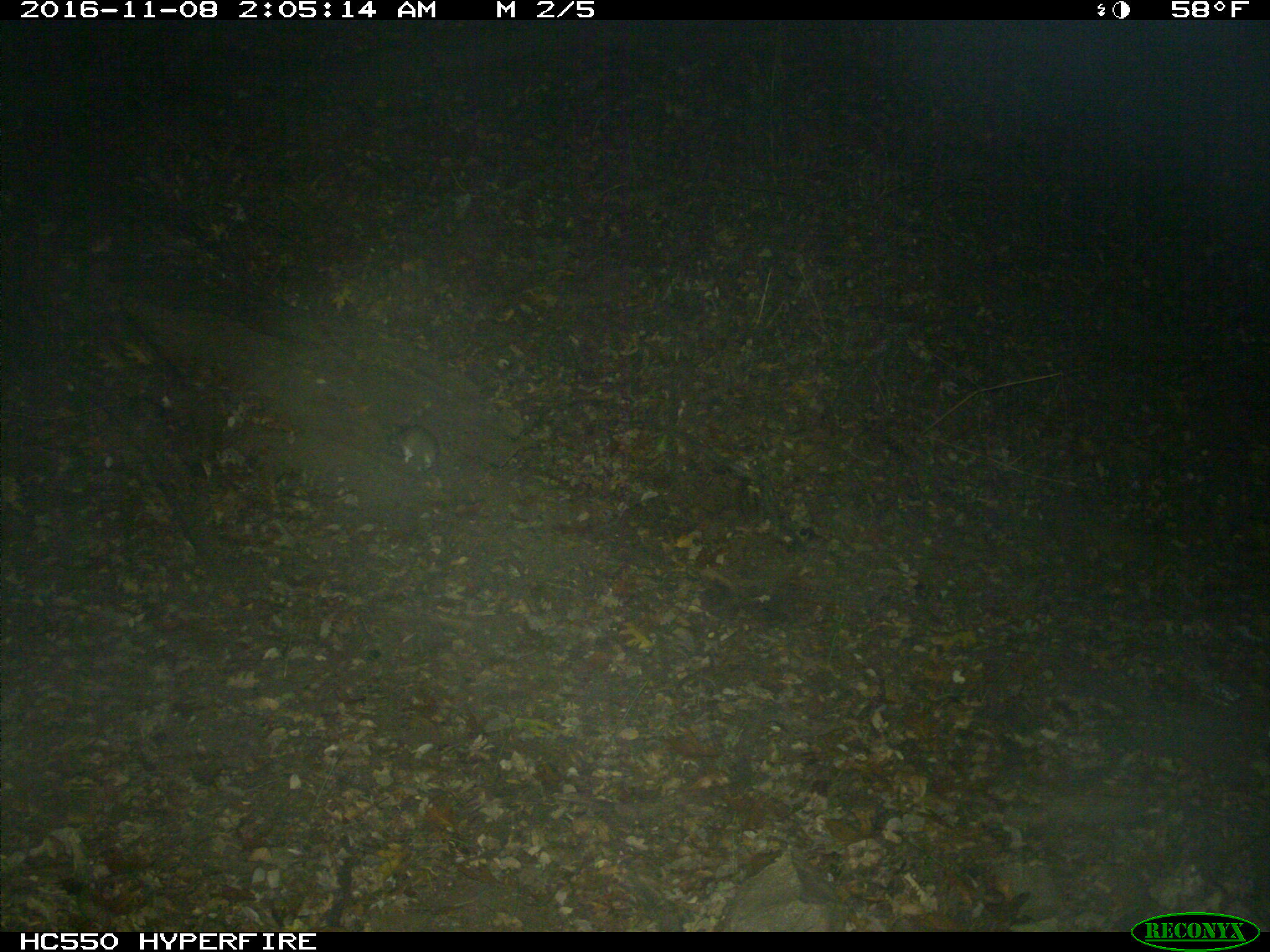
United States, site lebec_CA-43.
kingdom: Animalia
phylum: Chordata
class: Mammalia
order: Rodentia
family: Cricetidae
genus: Neotoma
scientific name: Neotoma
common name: pack rat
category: unidentified pack rat